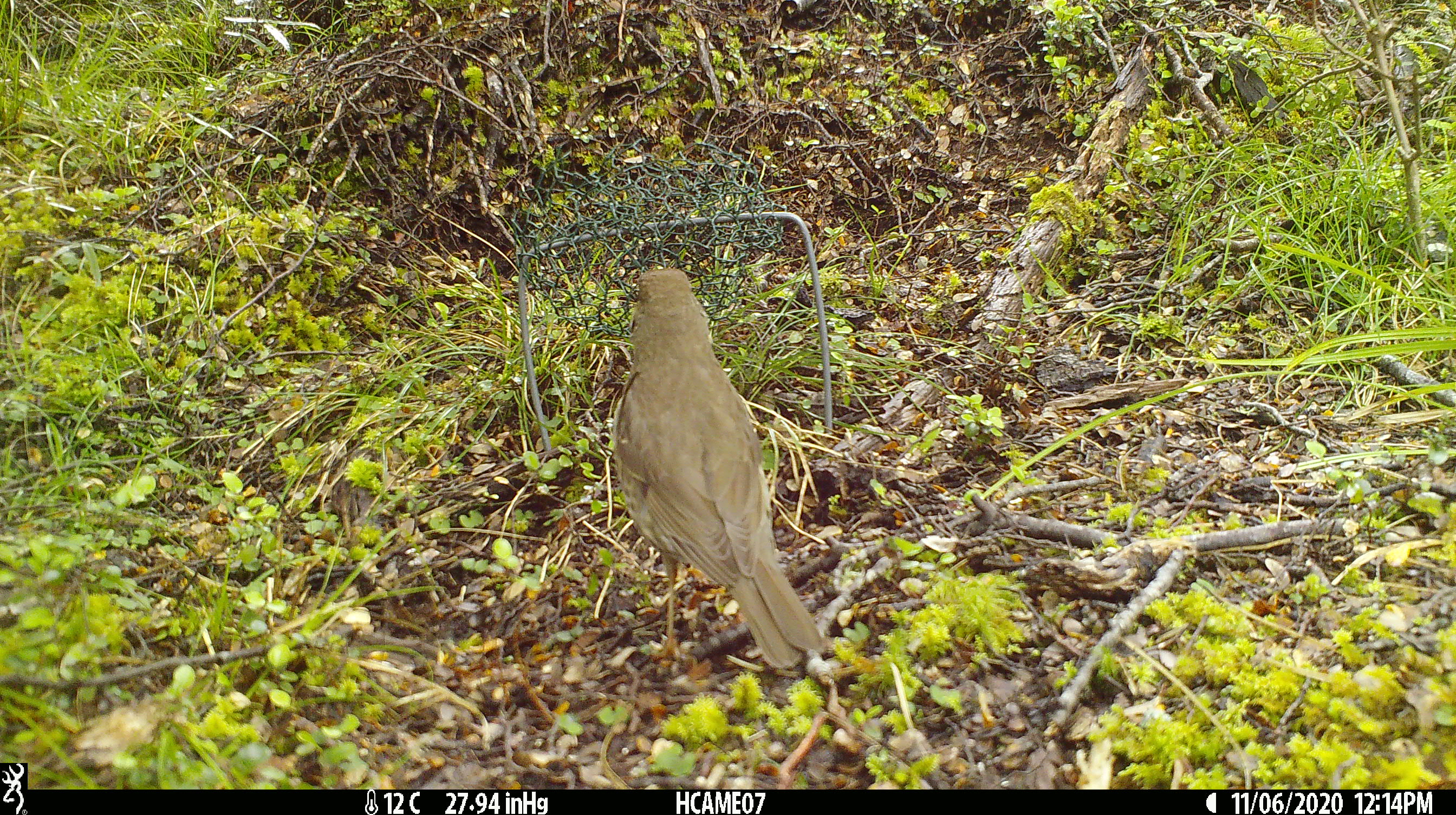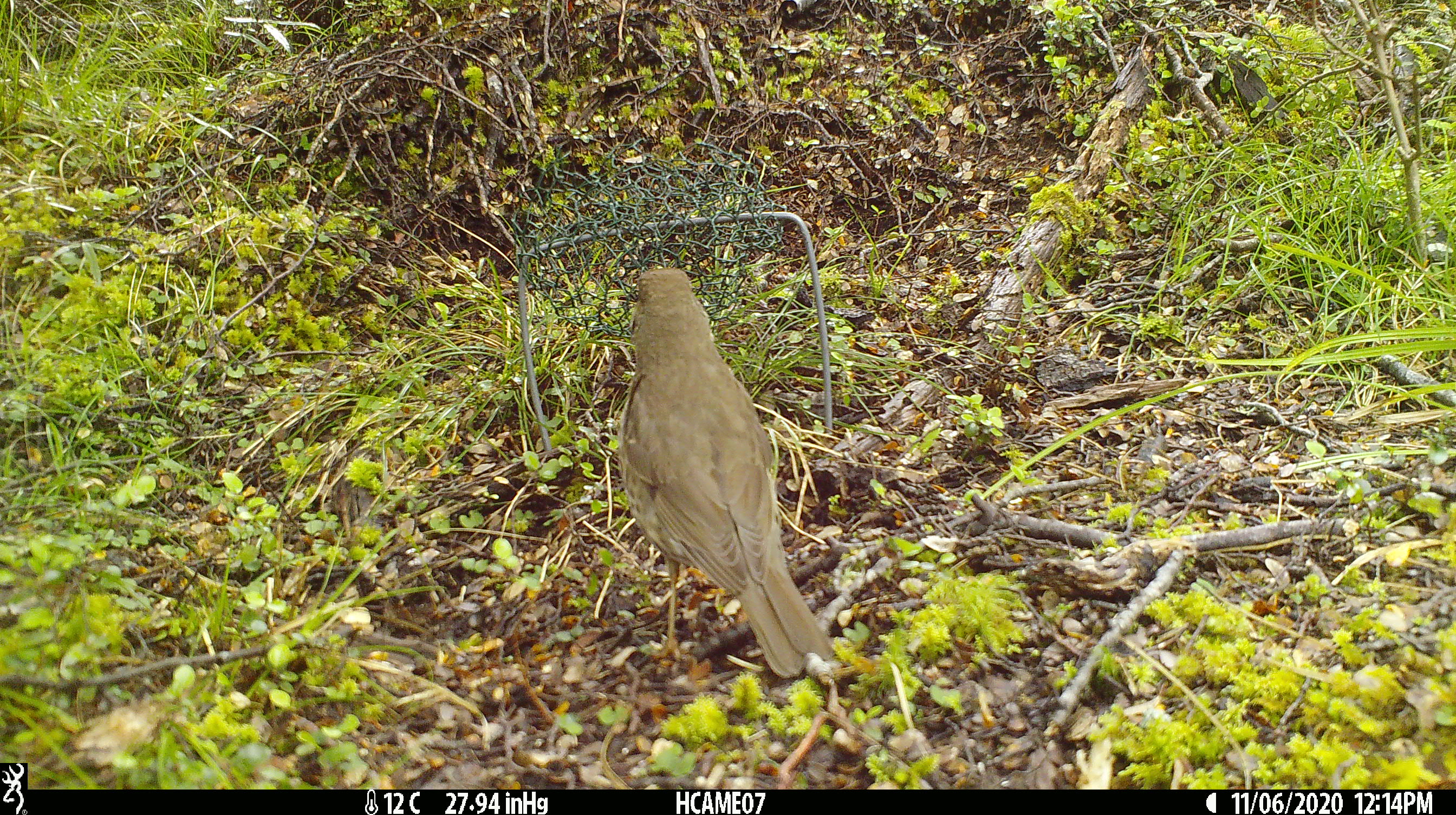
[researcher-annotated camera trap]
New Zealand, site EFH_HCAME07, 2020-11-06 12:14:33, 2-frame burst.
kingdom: Animalia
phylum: Chordata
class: Aves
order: Passeriformes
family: Turdidae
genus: Turdus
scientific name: Turdus philomelos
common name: song thrush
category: thrush